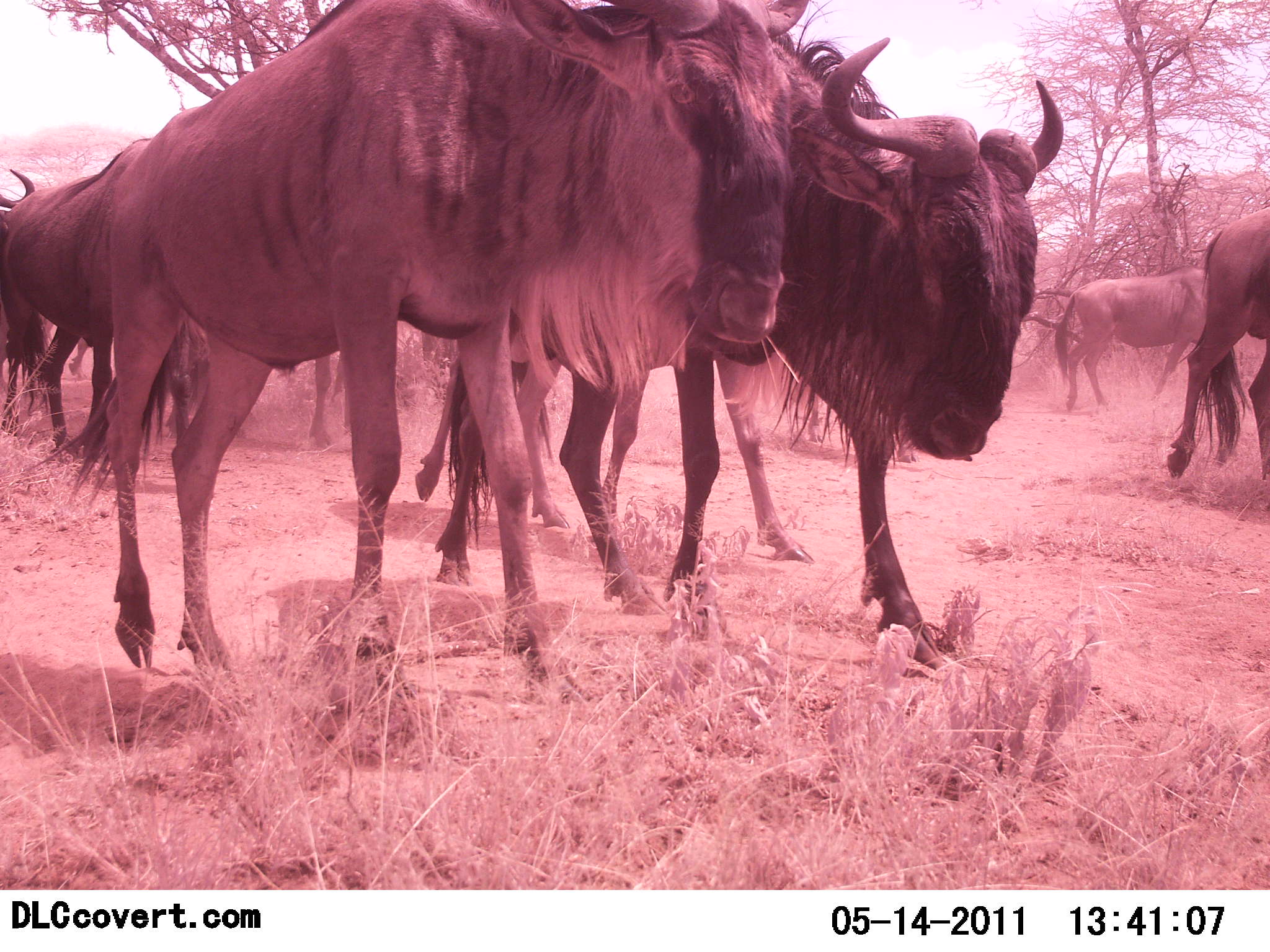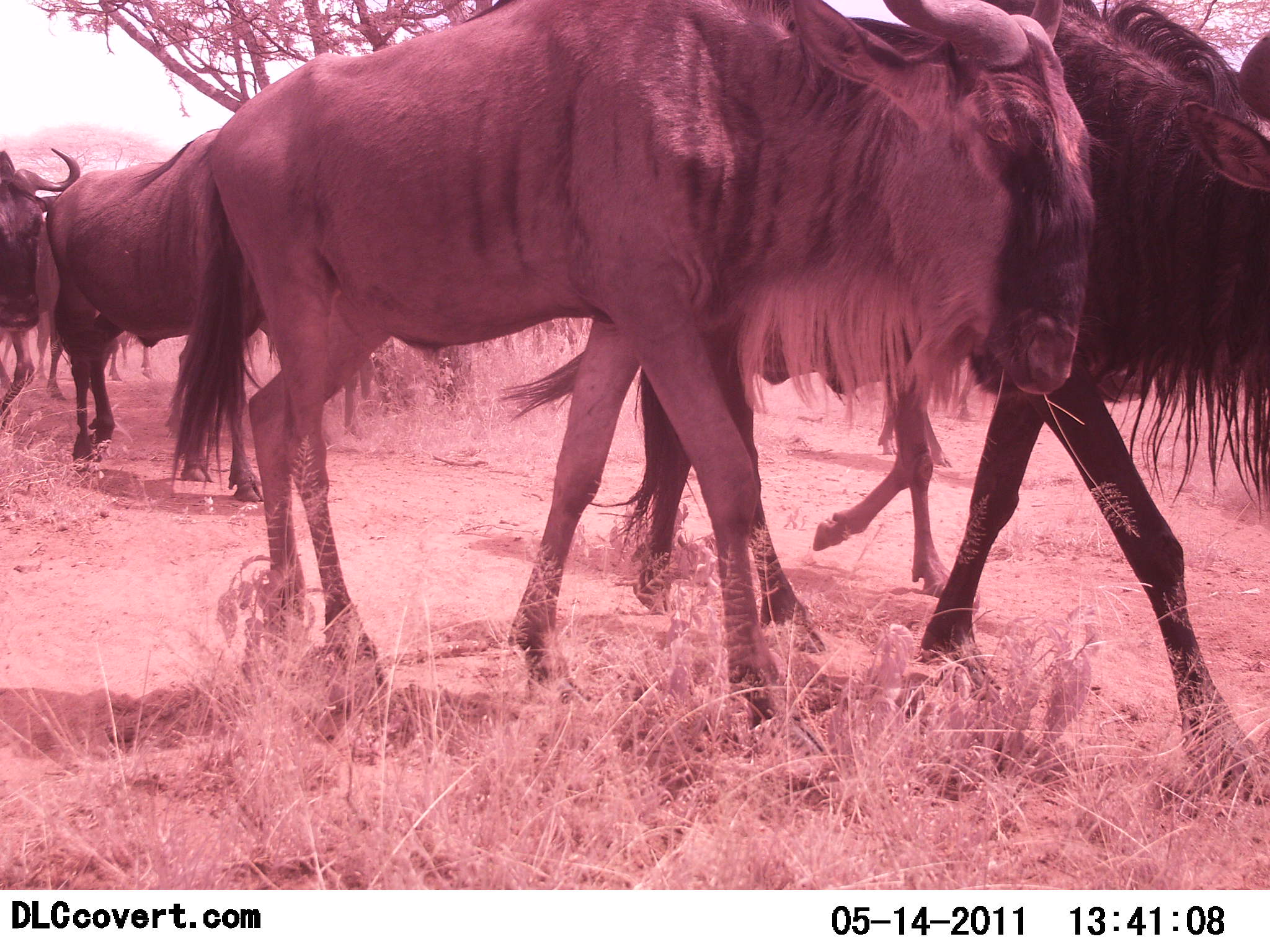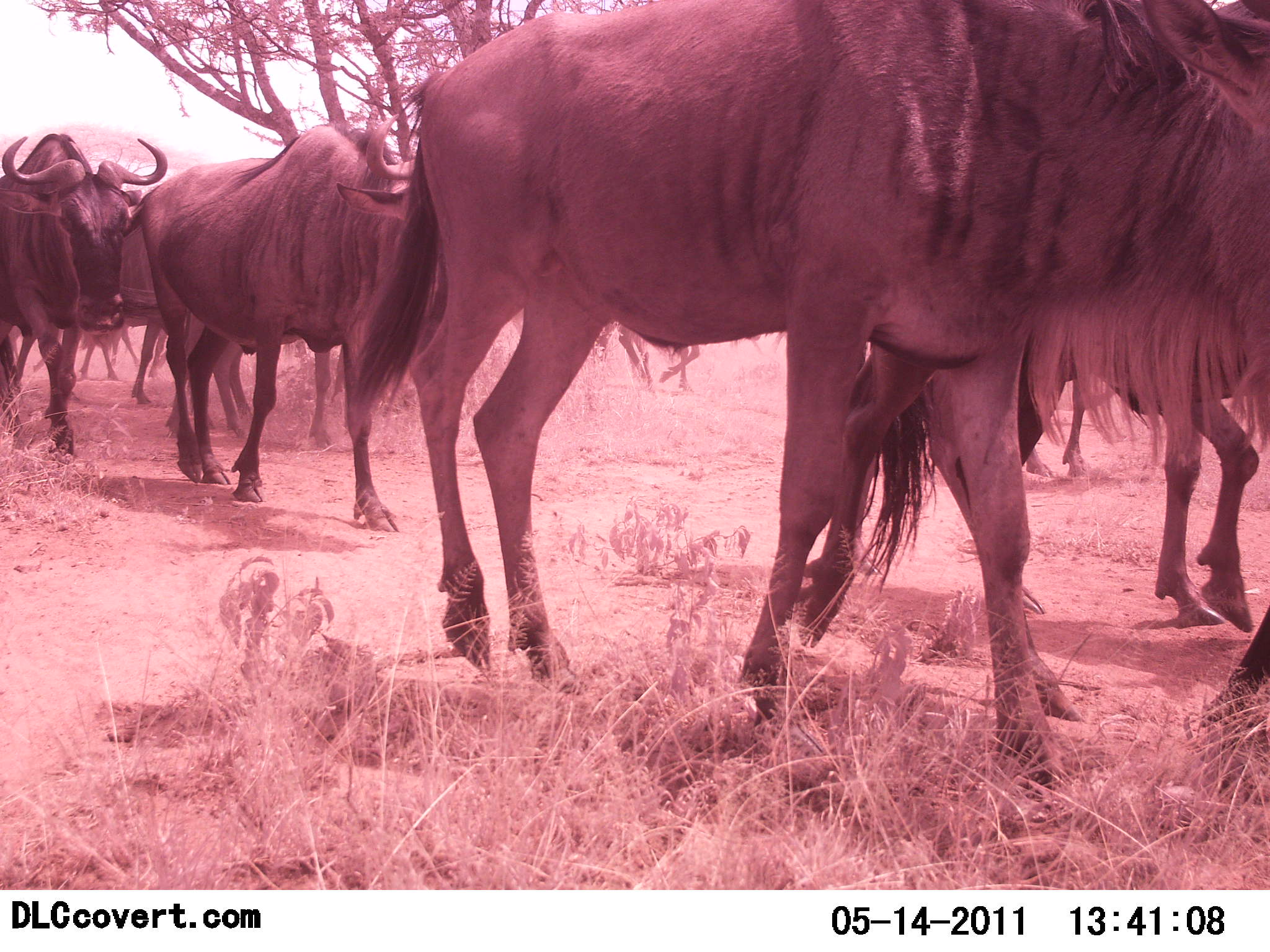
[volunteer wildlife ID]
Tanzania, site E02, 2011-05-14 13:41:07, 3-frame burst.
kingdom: Animalia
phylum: Chordata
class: Mammalia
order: Artiodactyla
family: Bovidae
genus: Connochaetes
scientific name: Connochaetes taurinus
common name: blue wildebeest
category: wildebeest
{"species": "wildebeest (blue wildebeest) (Connochaetes taurinus)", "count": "10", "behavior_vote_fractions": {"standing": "0%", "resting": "0%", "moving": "100%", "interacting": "0%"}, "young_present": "0%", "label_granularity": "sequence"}